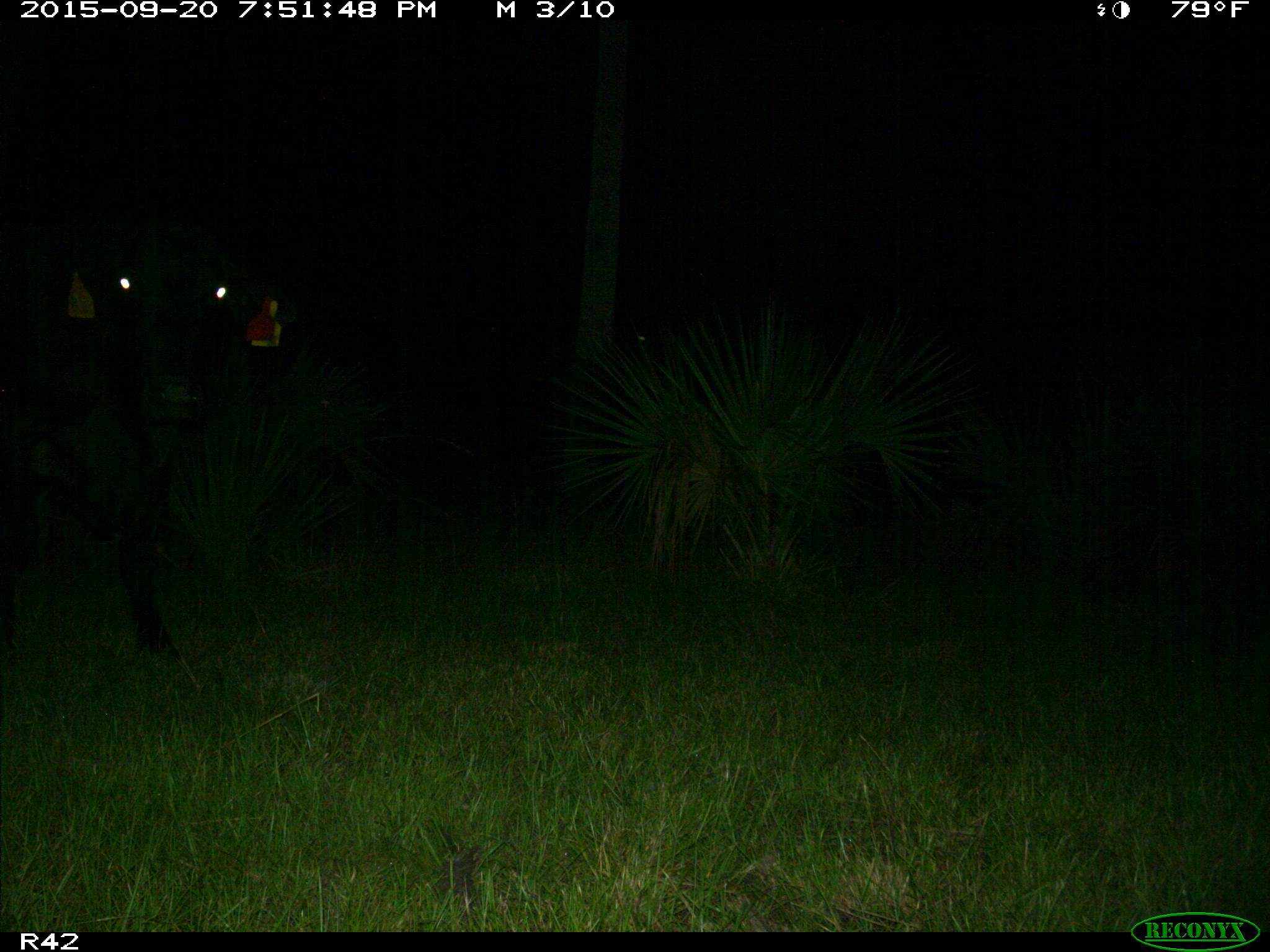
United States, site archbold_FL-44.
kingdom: Animalia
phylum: Chordata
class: Mammalia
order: Artiodactyla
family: Bovidae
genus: Bos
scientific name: Bos taurus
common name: domestic cow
Bos taurus (domestic cow).